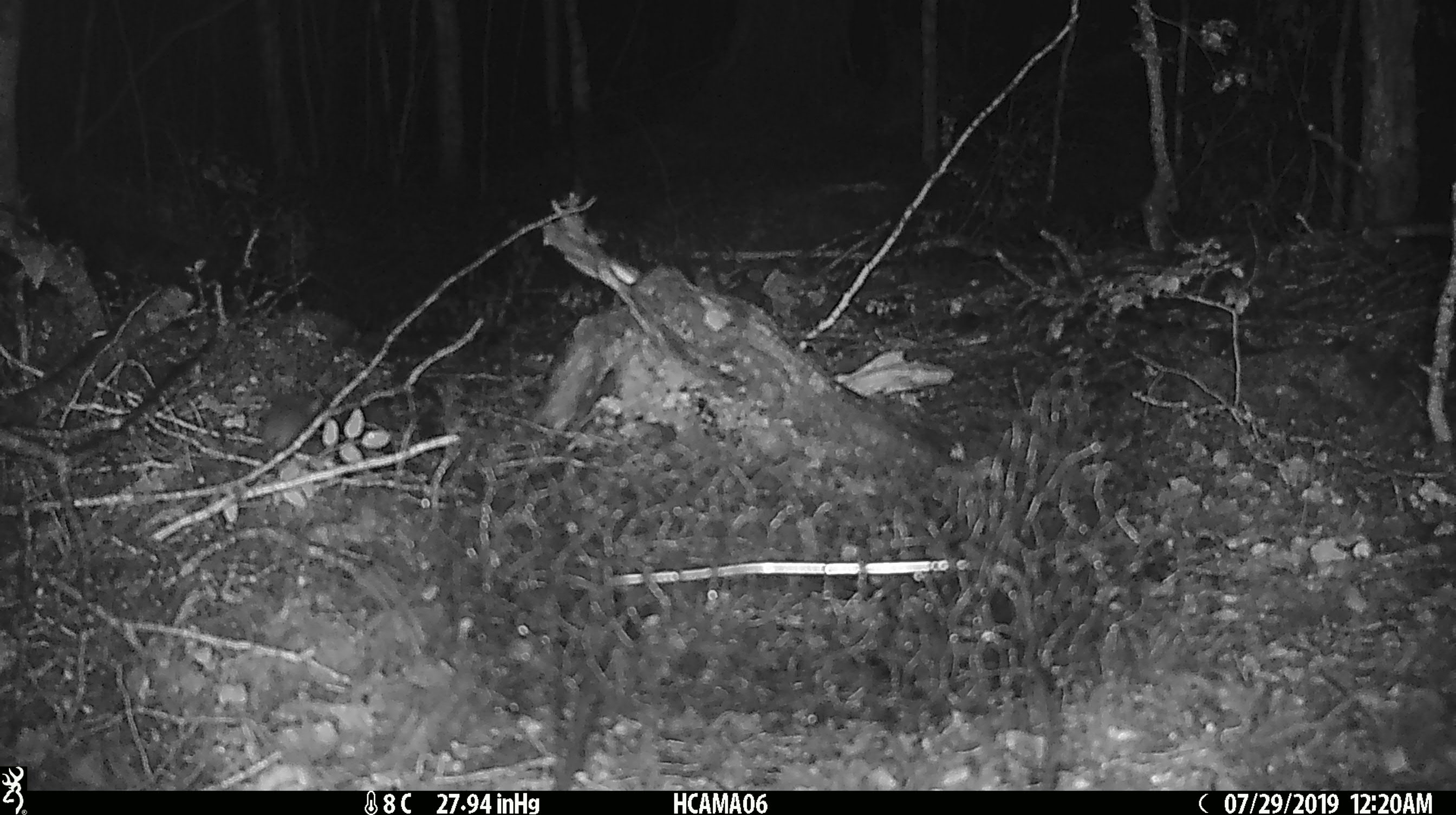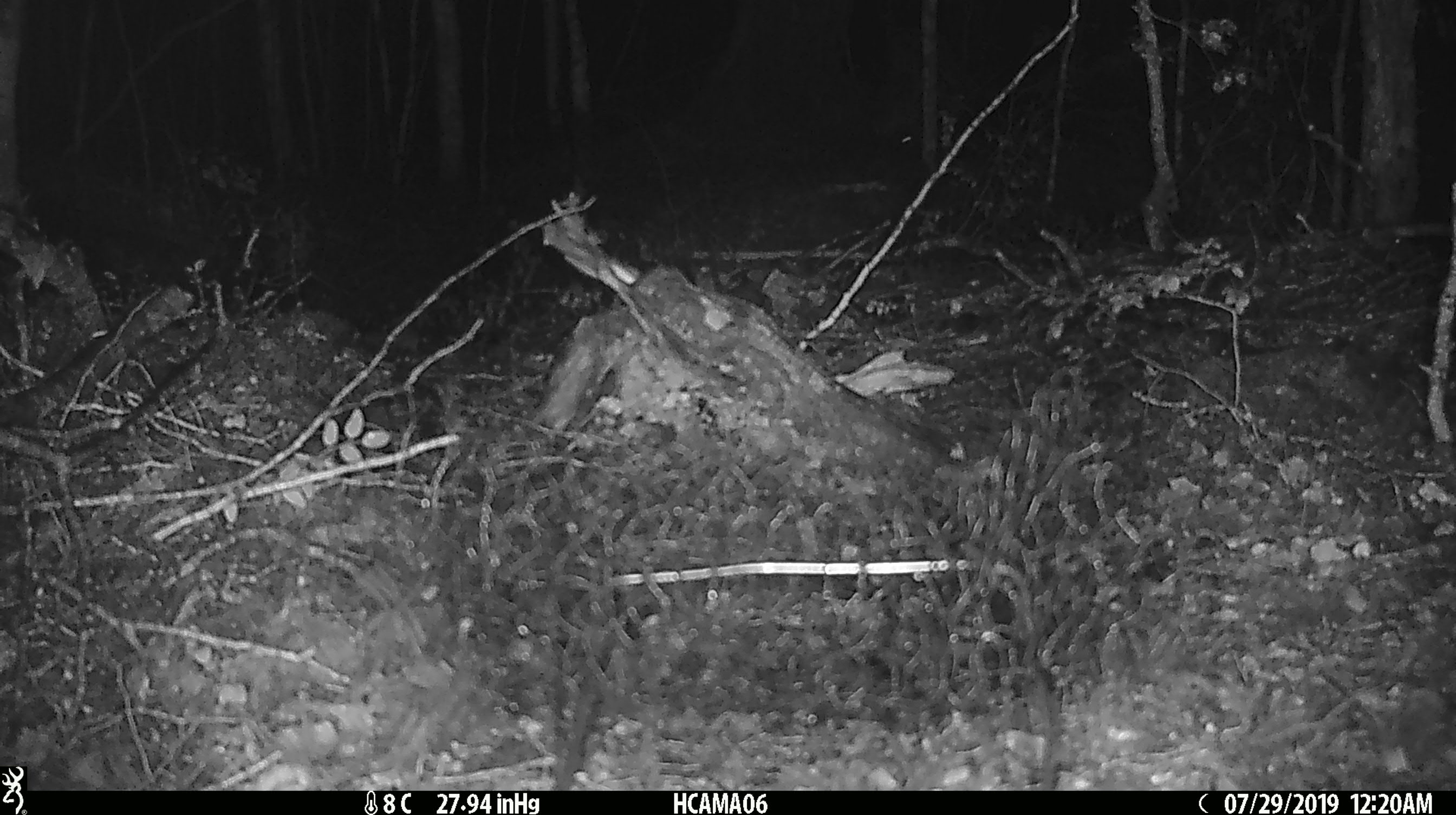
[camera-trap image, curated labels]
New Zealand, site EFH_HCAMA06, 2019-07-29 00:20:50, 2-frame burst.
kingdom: Animalia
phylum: Chordata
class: Mammalia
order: Rodentia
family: Muridae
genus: Mus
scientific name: Mus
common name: mouse